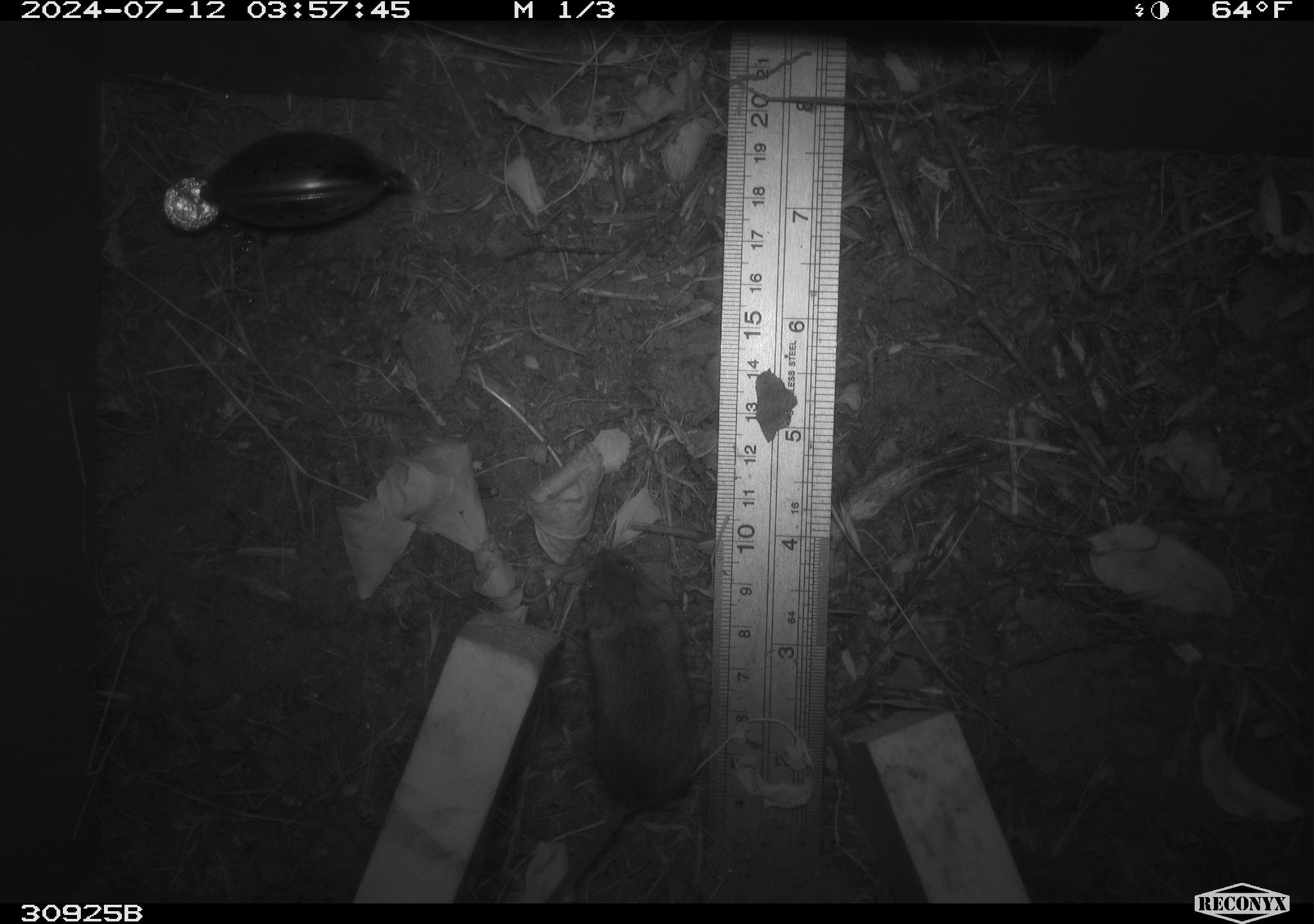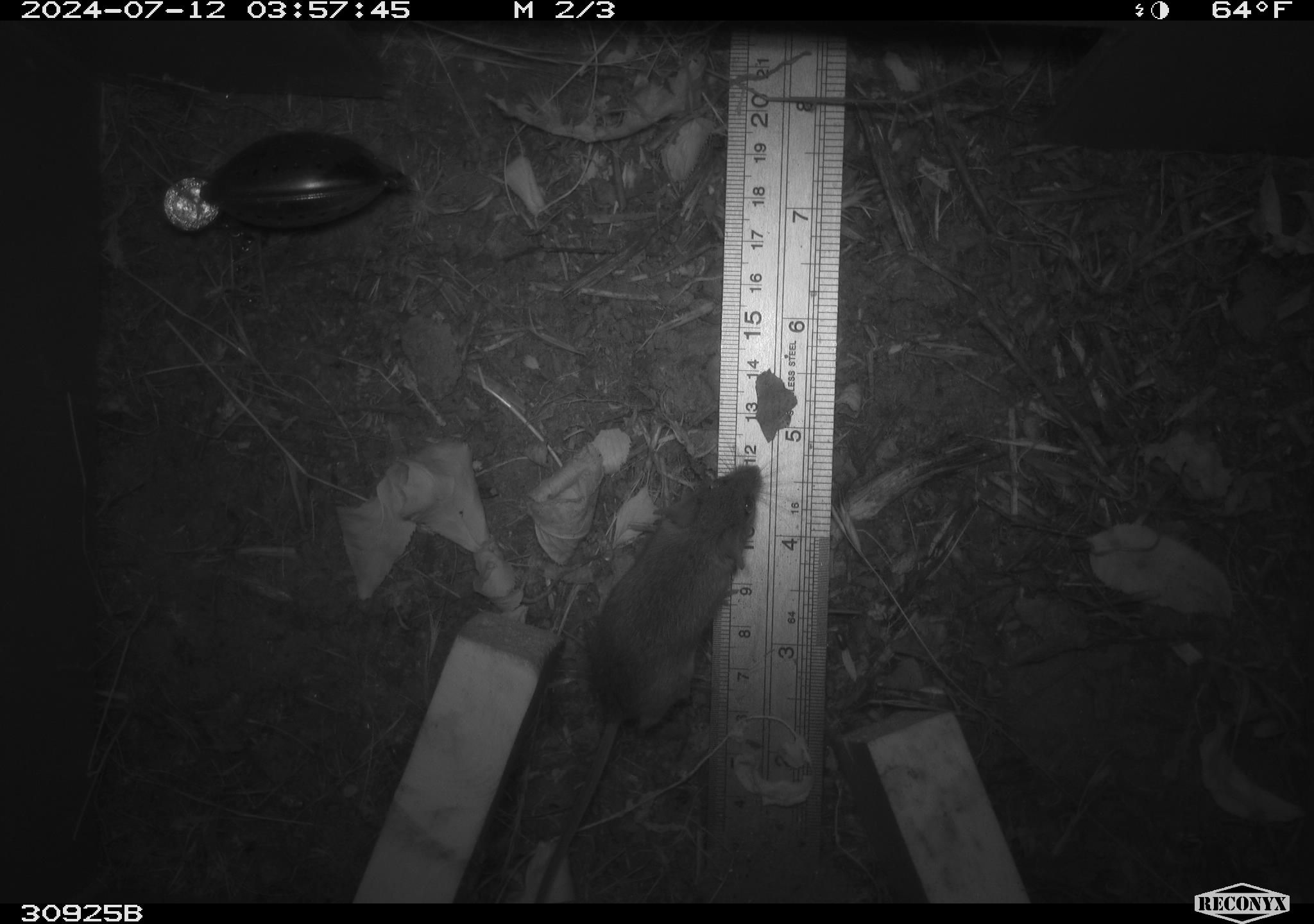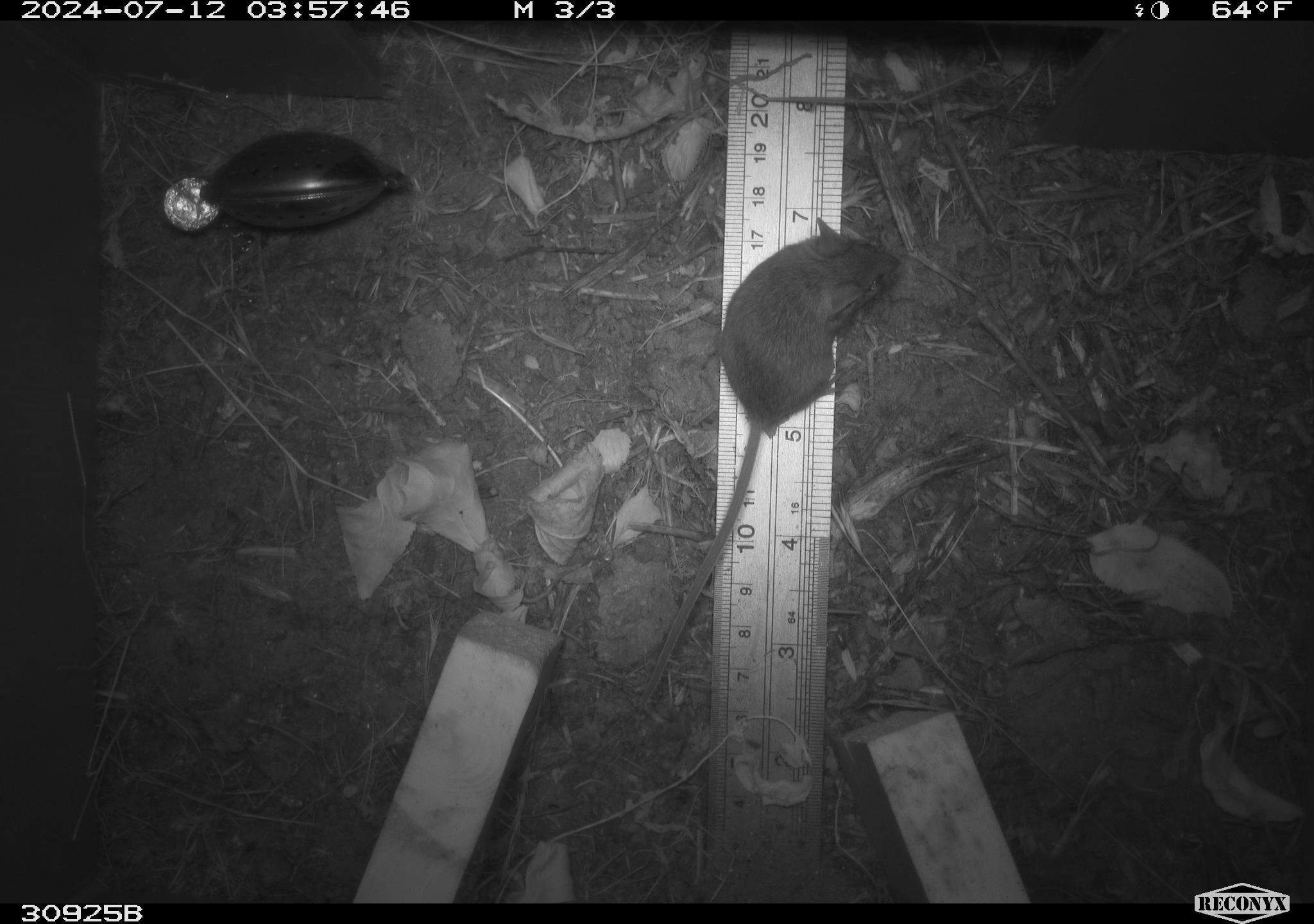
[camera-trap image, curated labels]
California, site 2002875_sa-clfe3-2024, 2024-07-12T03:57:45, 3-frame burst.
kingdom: Animalia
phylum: Chordata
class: Mammalia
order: Rodentia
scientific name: Rodentia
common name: mouse species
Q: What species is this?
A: Mouse species (Rodentia).